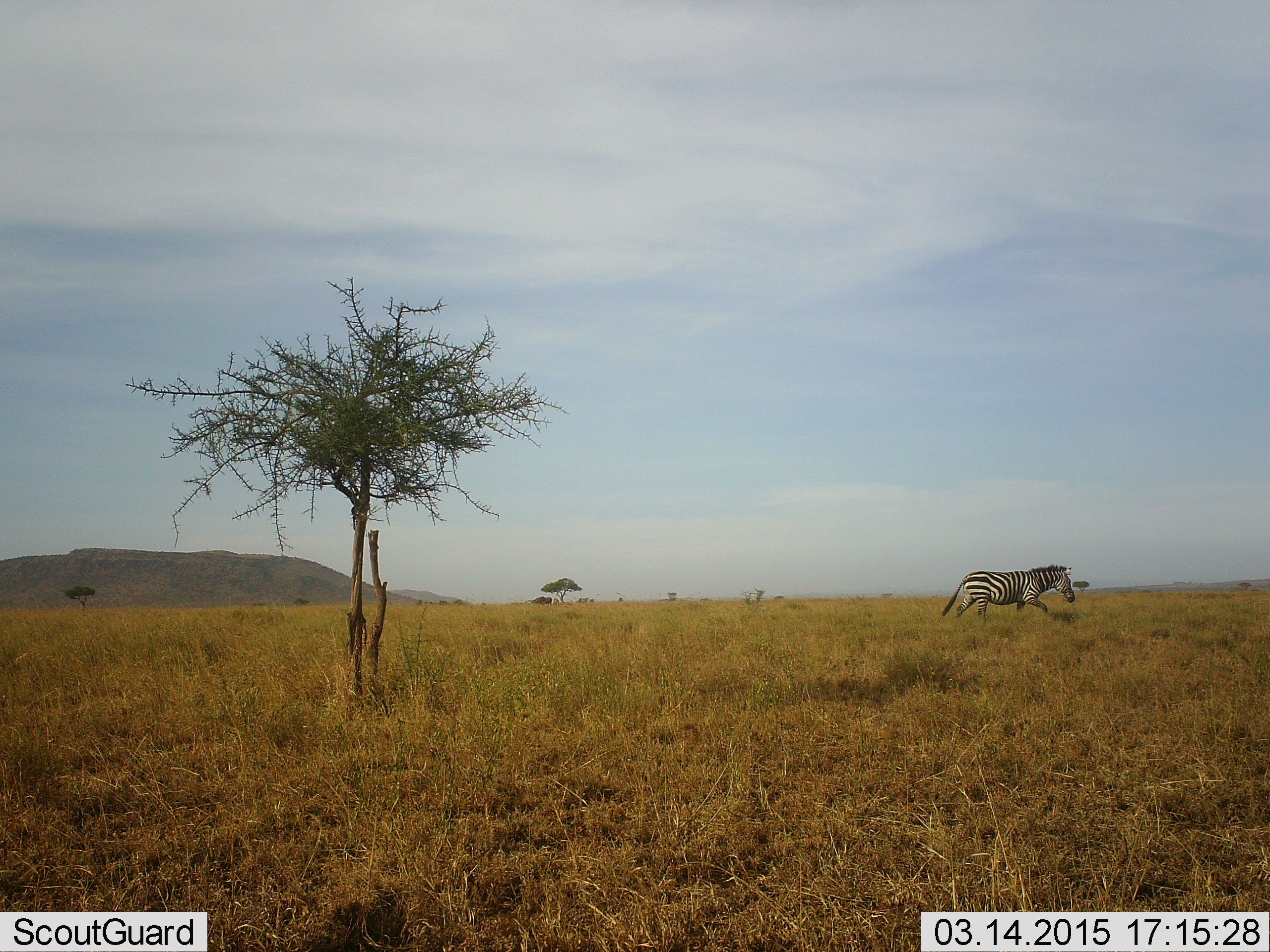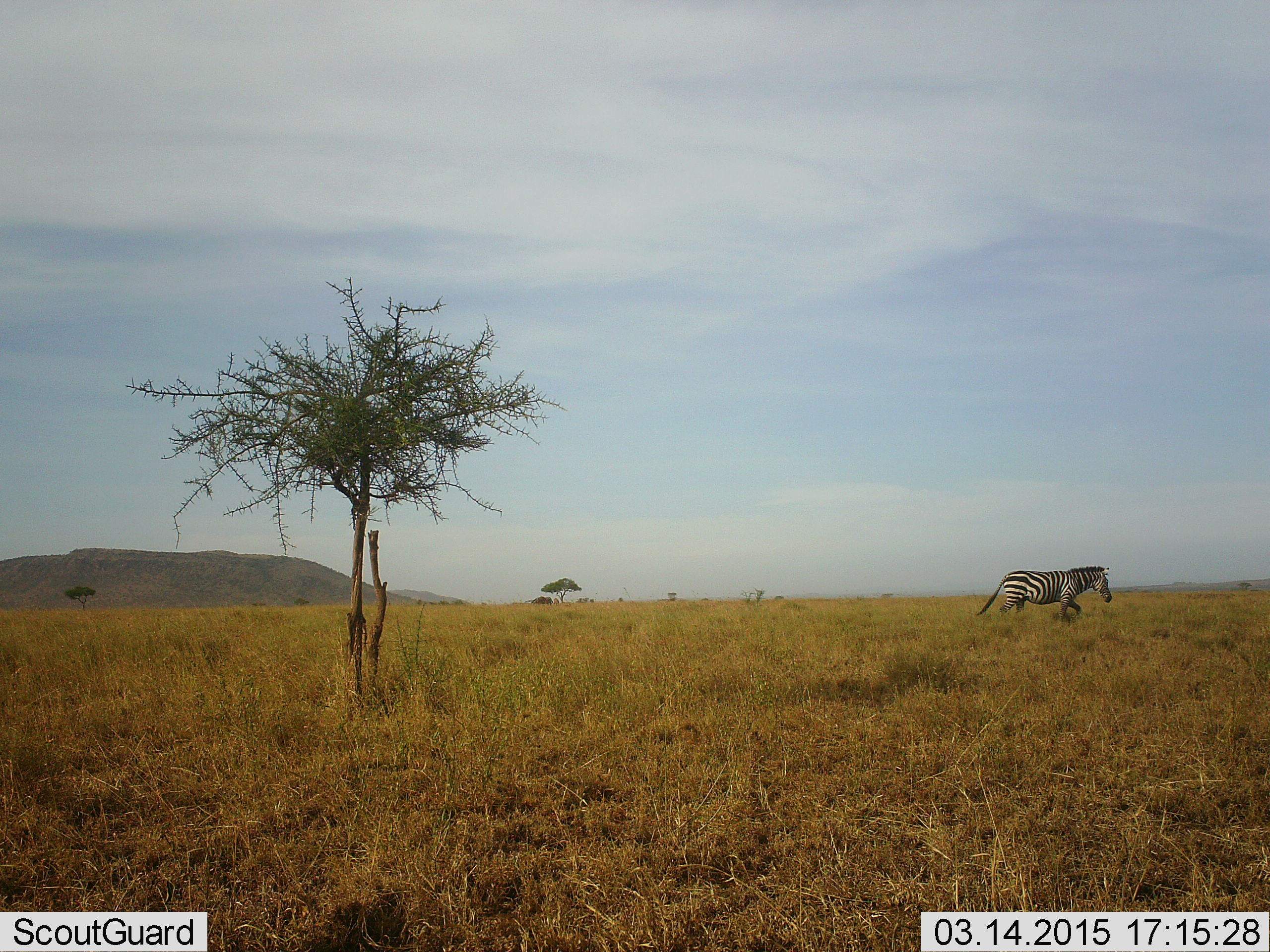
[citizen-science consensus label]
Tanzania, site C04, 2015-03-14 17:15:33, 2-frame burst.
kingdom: Animalia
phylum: Chordata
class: Mammalia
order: Perissodactyla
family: Equidae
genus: Equus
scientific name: Equus quagga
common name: plains zebra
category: zebra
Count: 1.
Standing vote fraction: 30%.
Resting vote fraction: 0%.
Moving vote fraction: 80%.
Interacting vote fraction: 0%.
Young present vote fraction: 0%.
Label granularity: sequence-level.